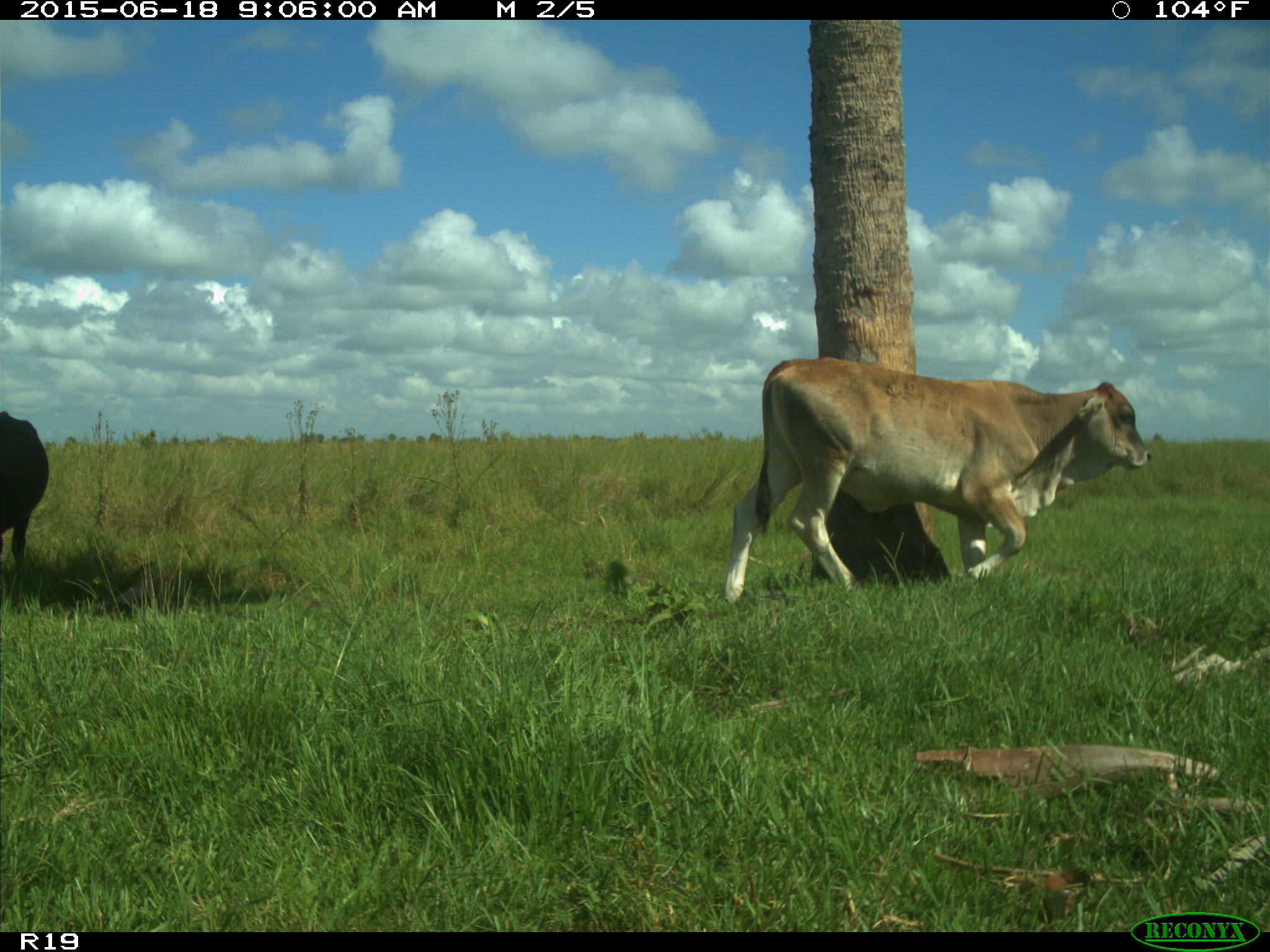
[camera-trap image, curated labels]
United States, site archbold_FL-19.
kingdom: Animalia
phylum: Chordata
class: Mammalia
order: Artiodactyla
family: Bovidae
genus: Bos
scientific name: Bos taurus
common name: domestic cow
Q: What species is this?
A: Bos taurus (domestic cow).